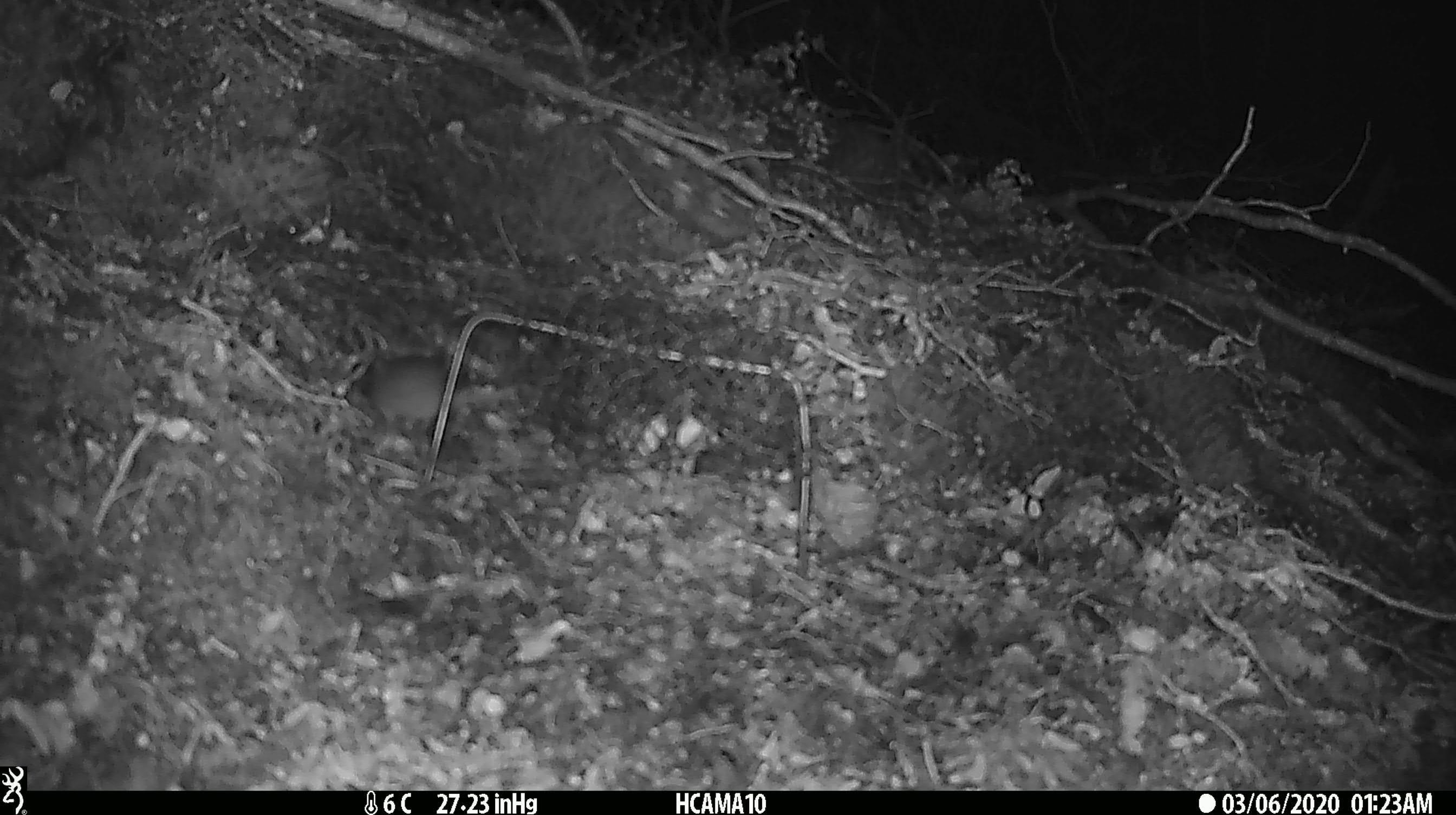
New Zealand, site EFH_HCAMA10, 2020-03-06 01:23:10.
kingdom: Animalia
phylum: Chordata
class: Mammalia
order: Rodentia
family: Muridae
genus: Mus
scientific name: Mus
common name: mouse